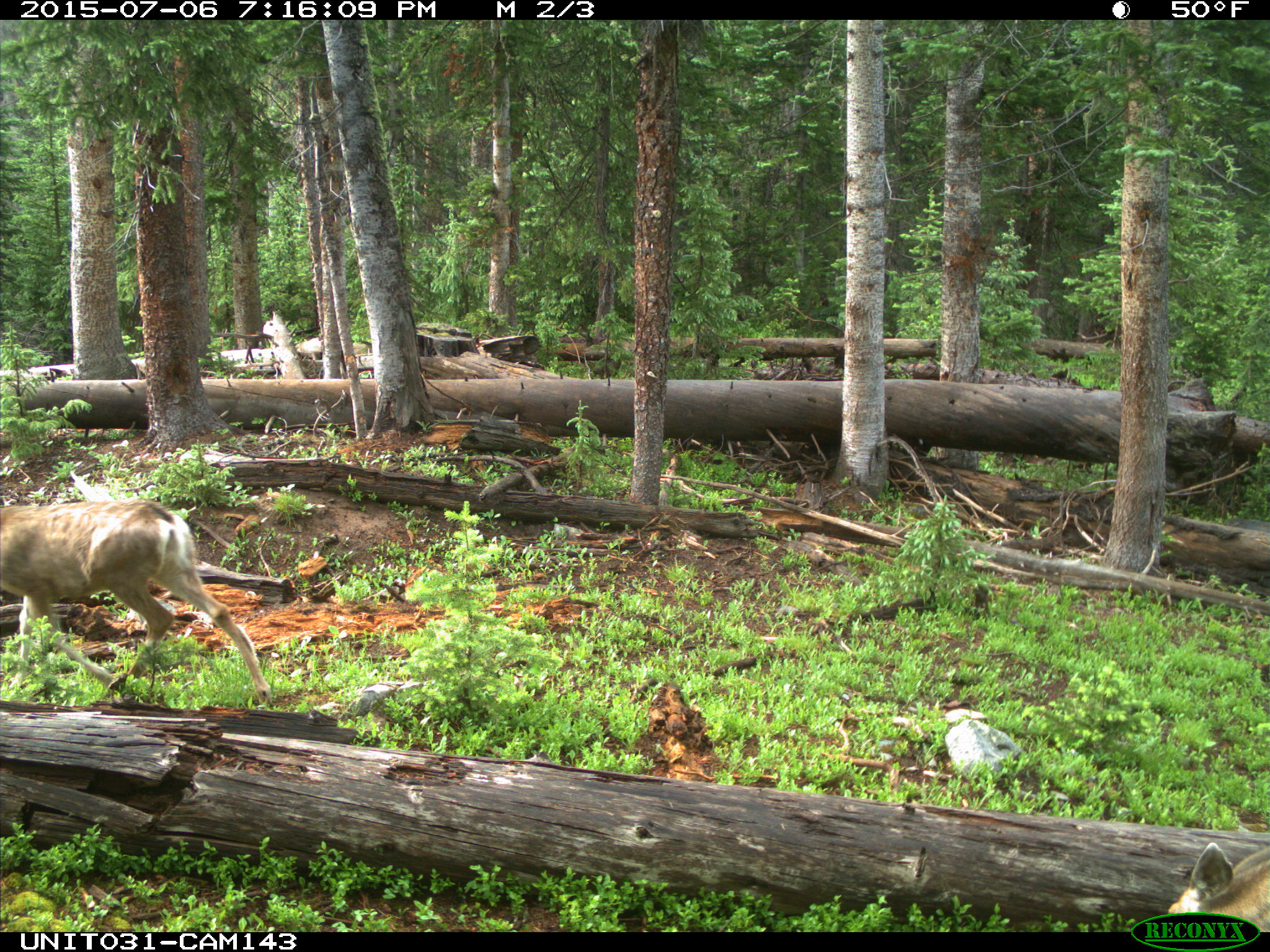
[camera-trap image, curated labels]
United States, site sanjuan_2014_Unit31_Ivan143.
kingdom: Animalia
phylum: Chordata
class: Mammalia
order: Artiodactyla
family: Cervidae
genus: Odocoileus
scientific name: Odocoileus hemionus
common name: mule deer